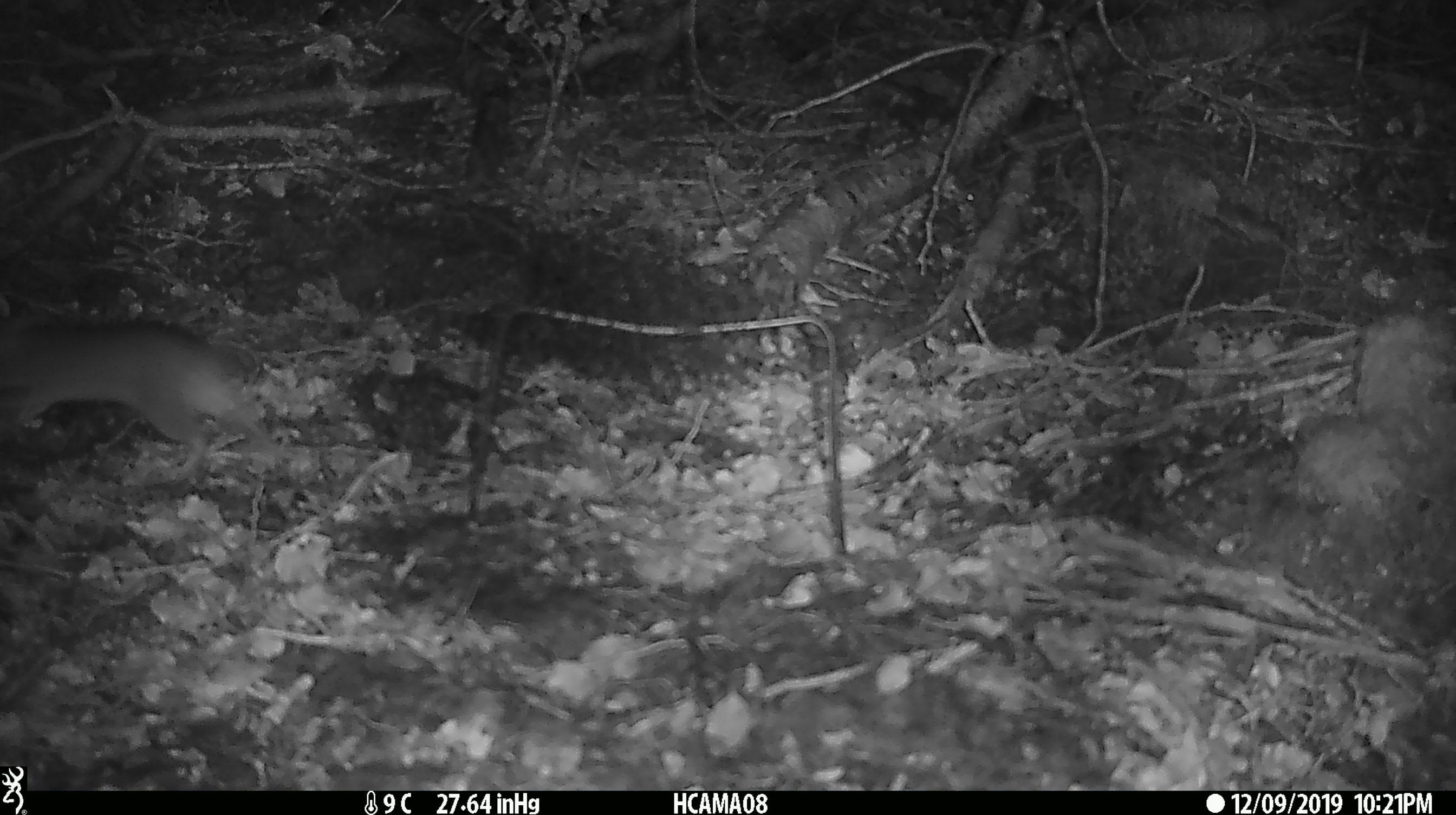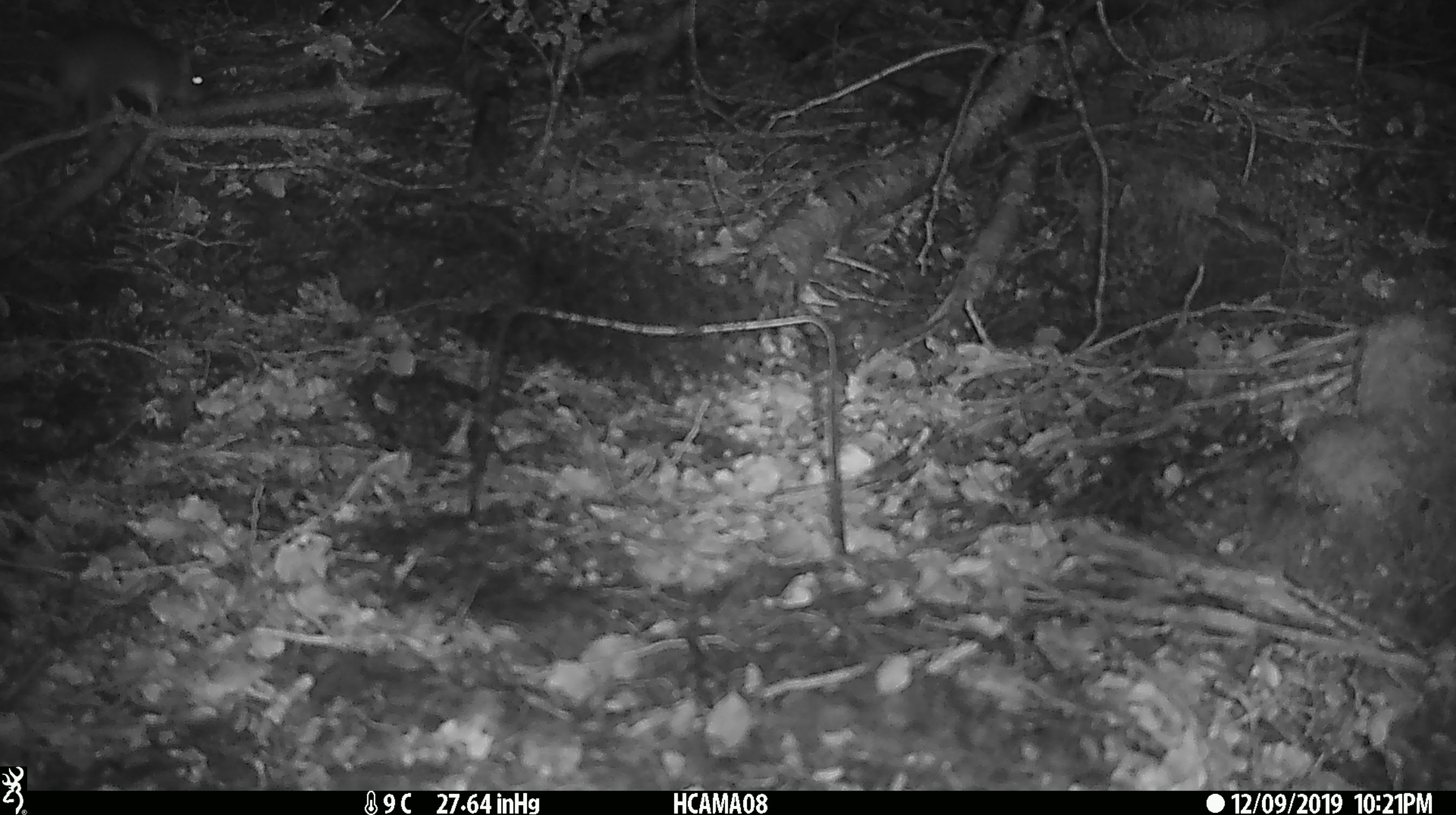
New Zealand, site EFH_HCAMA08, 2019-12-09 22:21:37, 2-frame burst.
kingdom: Animalia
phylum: Chordata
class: Mammalia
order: Rodentia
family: Muridae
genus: Rattus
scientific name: Rattus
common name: rat